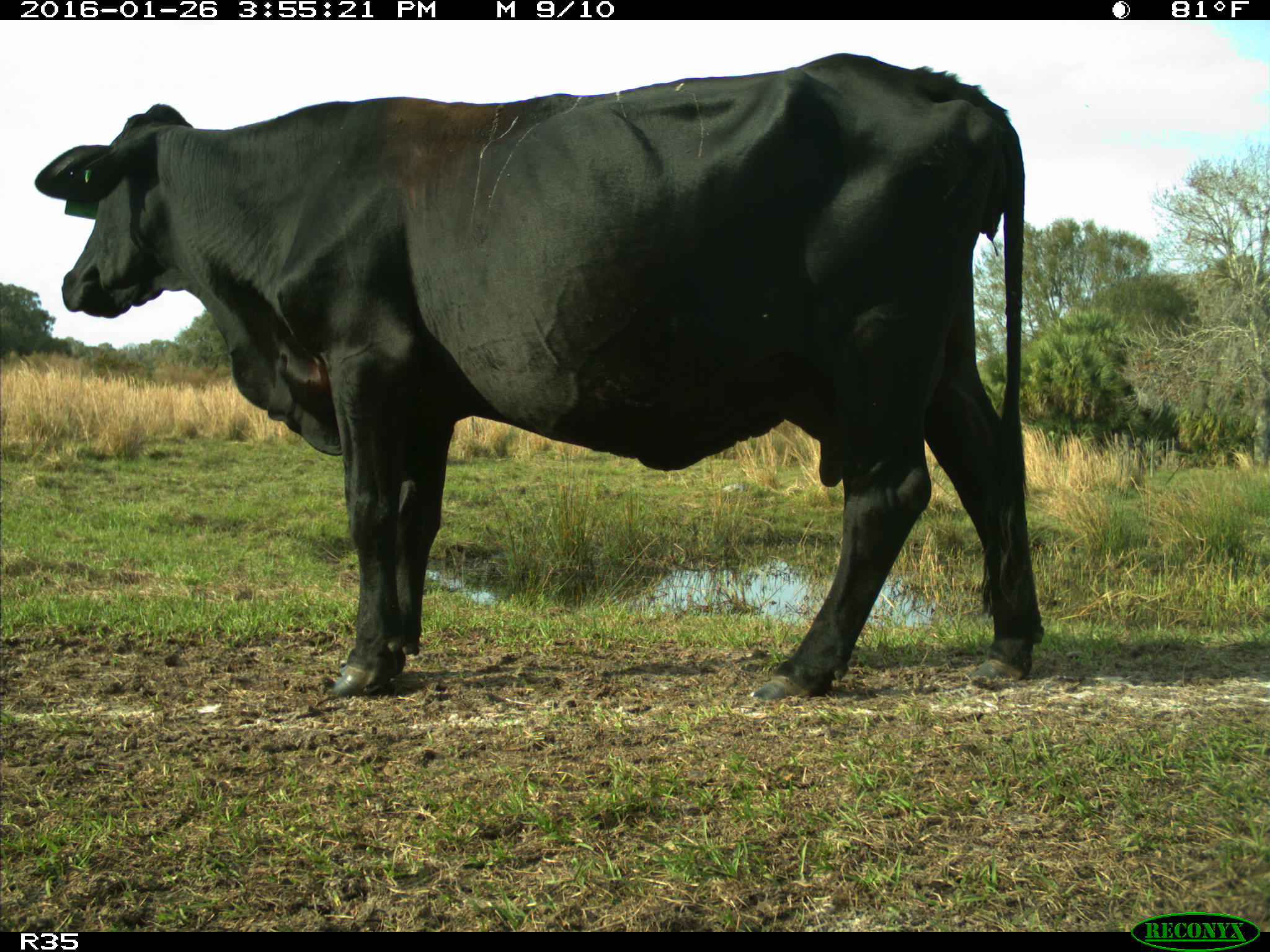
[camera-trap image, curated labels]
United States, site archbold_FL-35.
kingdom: Animalia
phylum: Chordata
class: Mammalia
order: Artiodactyla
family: Bovidae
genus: Bos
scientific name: Bos taurus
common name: domestic cow